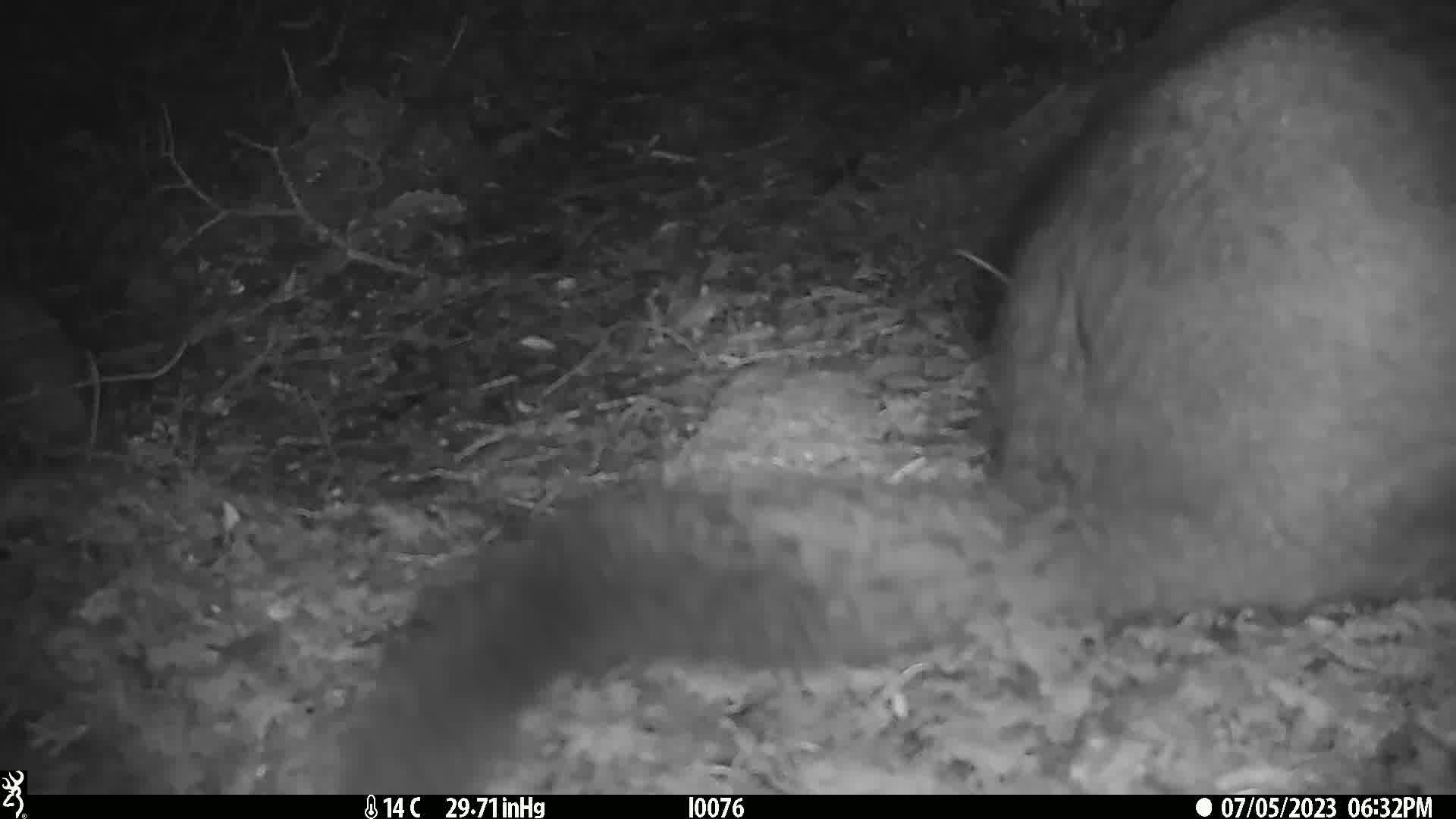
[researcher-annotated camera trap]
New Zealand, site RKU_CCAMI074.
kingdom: Animalia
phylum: Chordata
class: Mammalia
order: Diprotodontia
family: Phalangeridae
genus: Trichosurus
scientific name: Trichosurus vulpecula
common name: common brushtail possum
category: possum